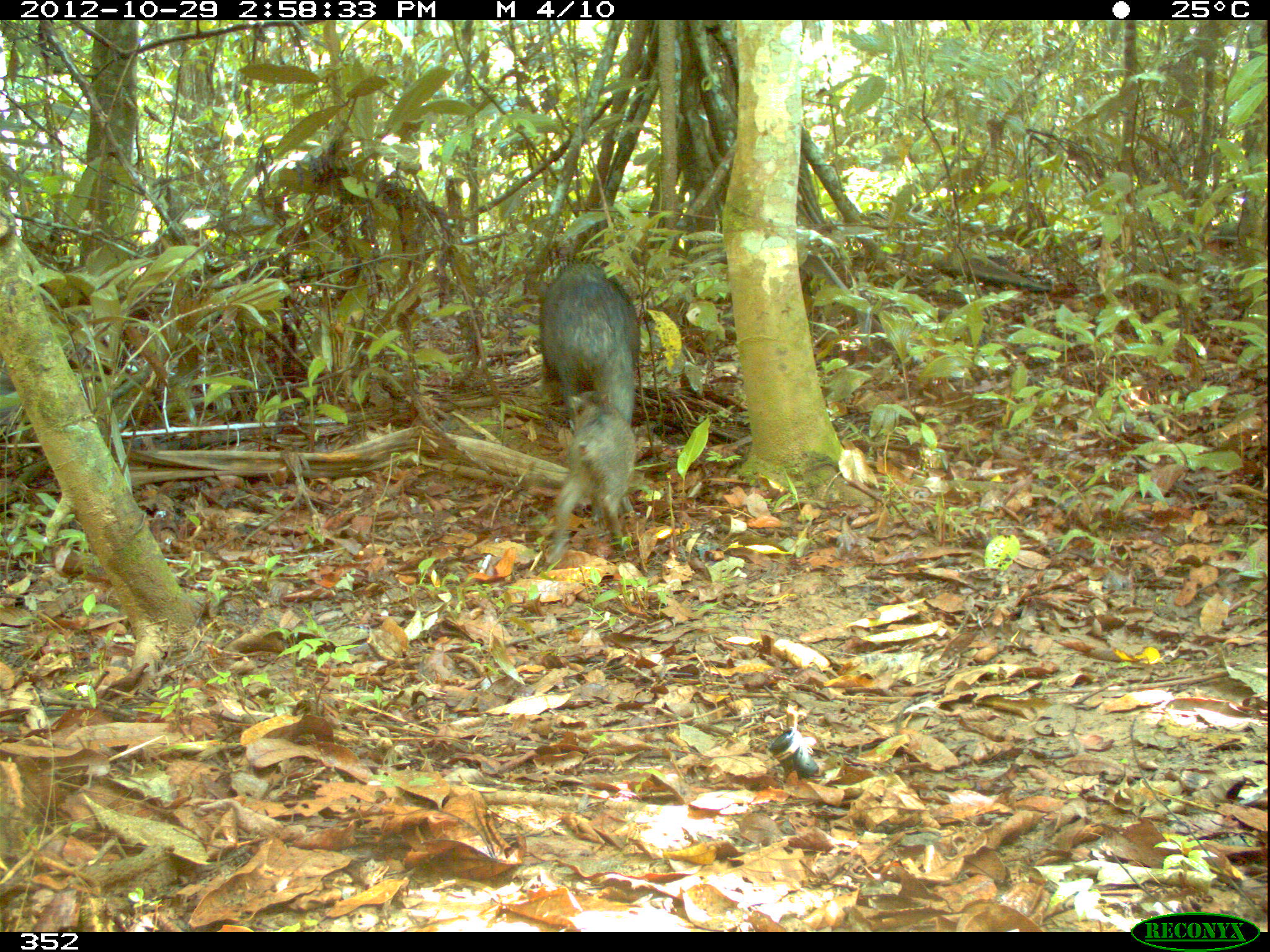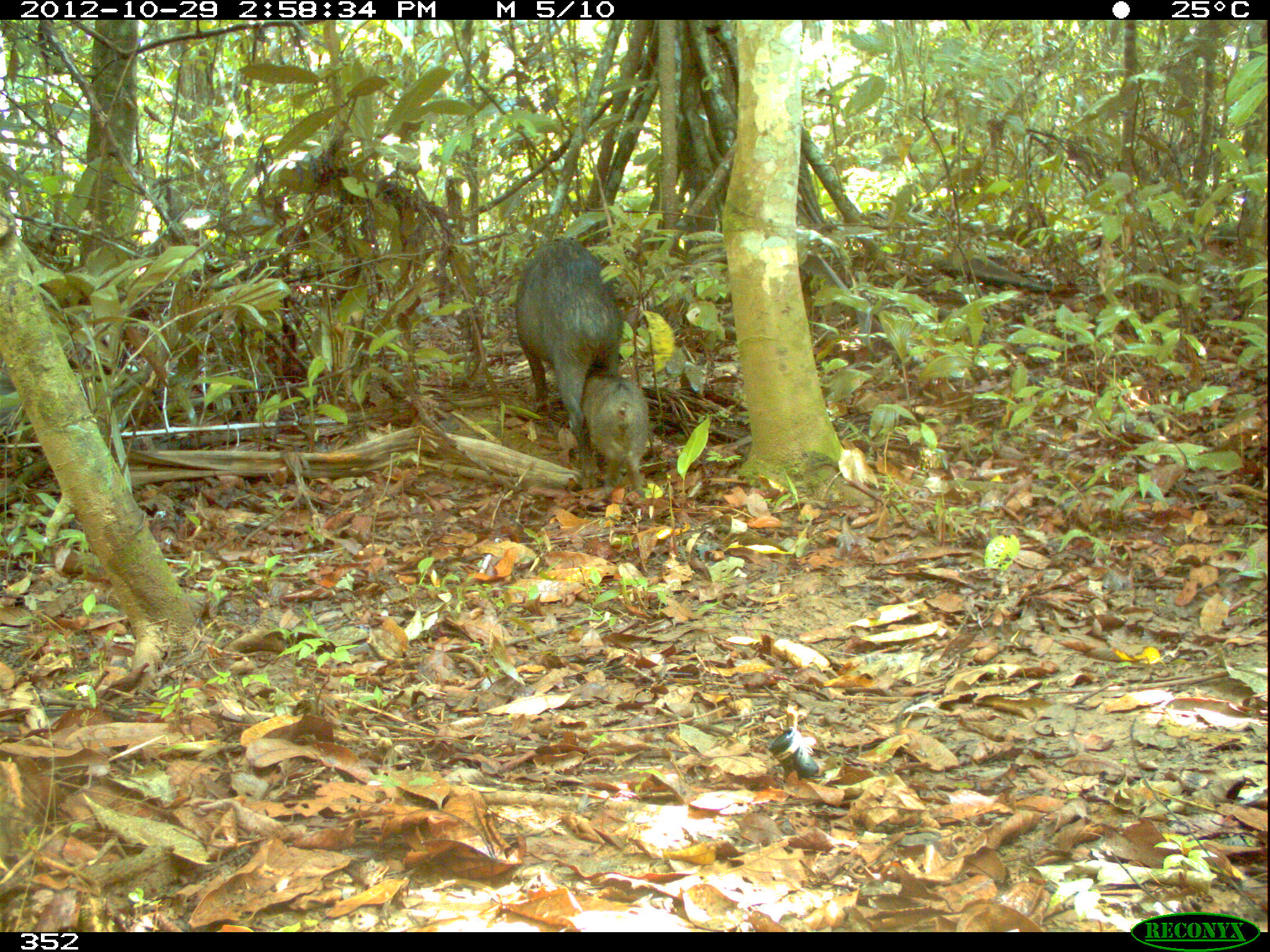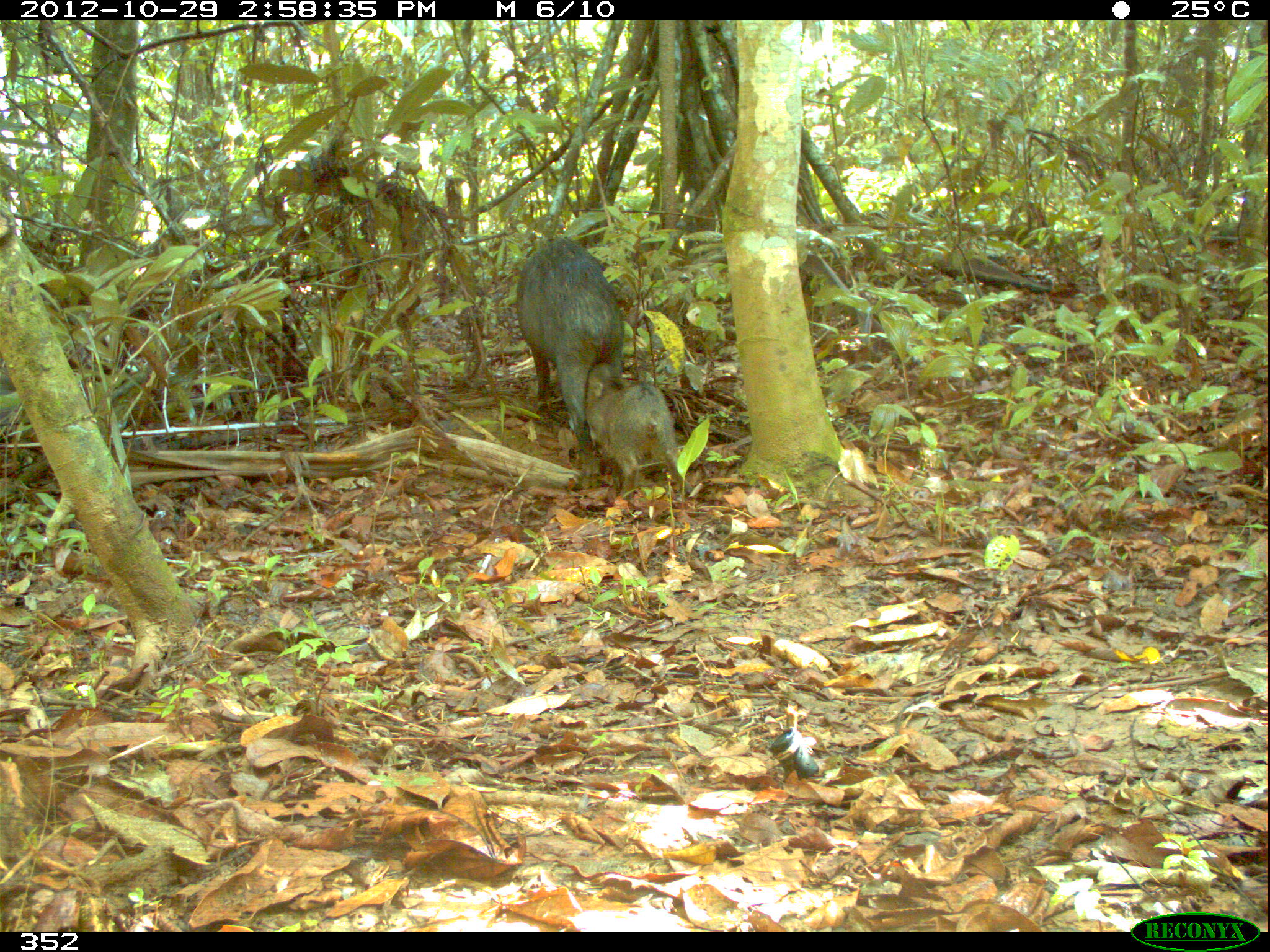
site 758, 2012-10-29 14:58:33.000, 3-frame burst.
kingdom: Animalia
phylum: Chordata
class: Mammalia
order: Artiodactyla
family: Tayassuidae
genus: Tayassu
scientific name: Tayassu pecari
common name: white-lipped peccary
Tayassu pecari (white-lipped peccary).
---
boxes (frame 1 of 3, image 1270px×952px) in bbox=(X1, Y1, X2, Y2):
tayassu pecari: bbox=(537, 260, 641, 425); bbox=(542, 388, 637, 563)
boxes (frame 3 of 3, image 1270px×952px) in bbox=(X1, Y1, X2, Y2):
tayassu pecari: bbox=(514, 236, 627, 488); bbox=(584, 361, 694, 502)